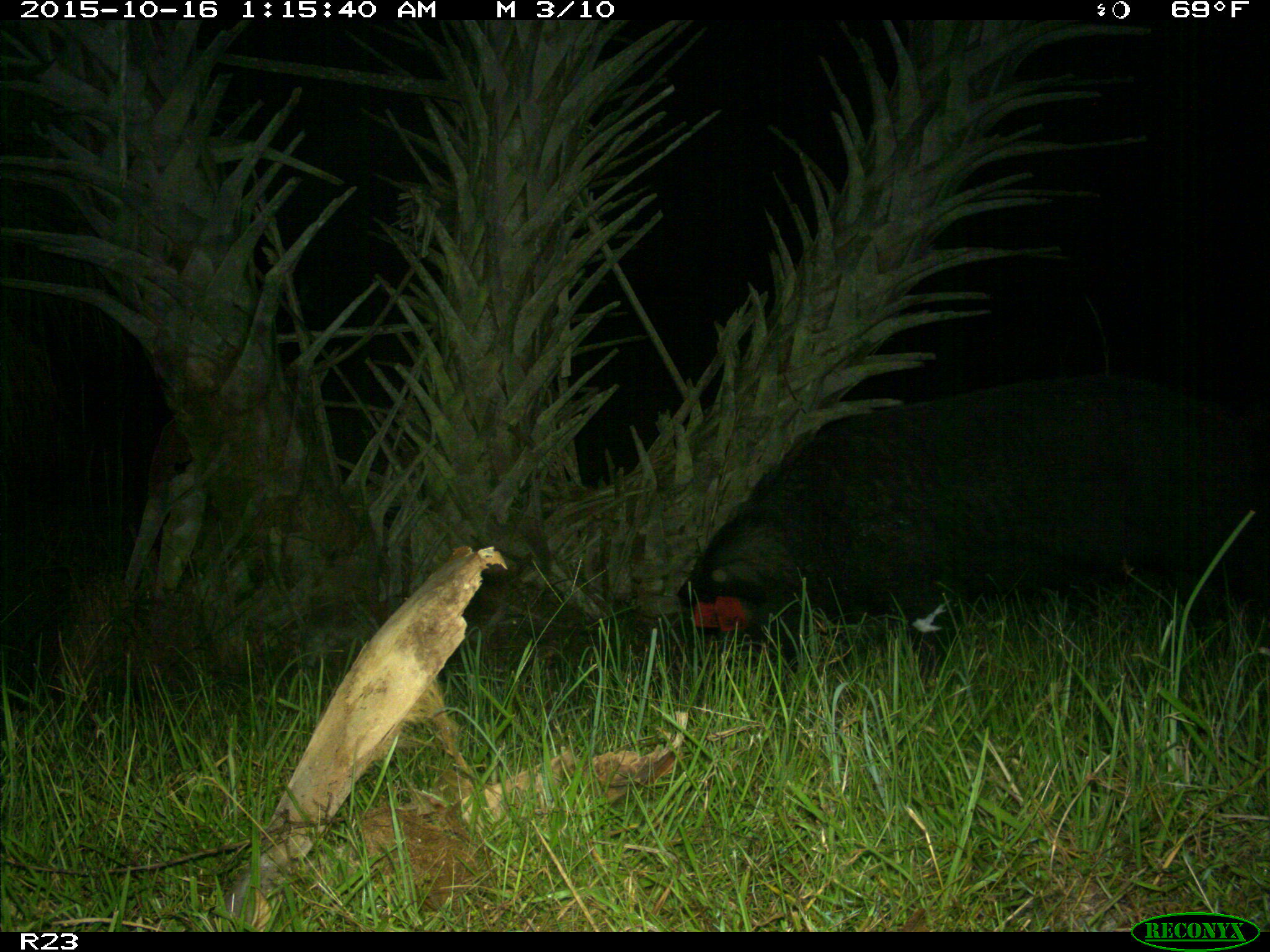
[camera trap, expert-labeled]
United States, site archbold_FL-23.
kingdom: Animalia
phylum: Chordata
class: Mammalia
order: Artiodactyla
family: Suidae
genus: Sus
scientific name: Sus scrofa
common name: wild boar